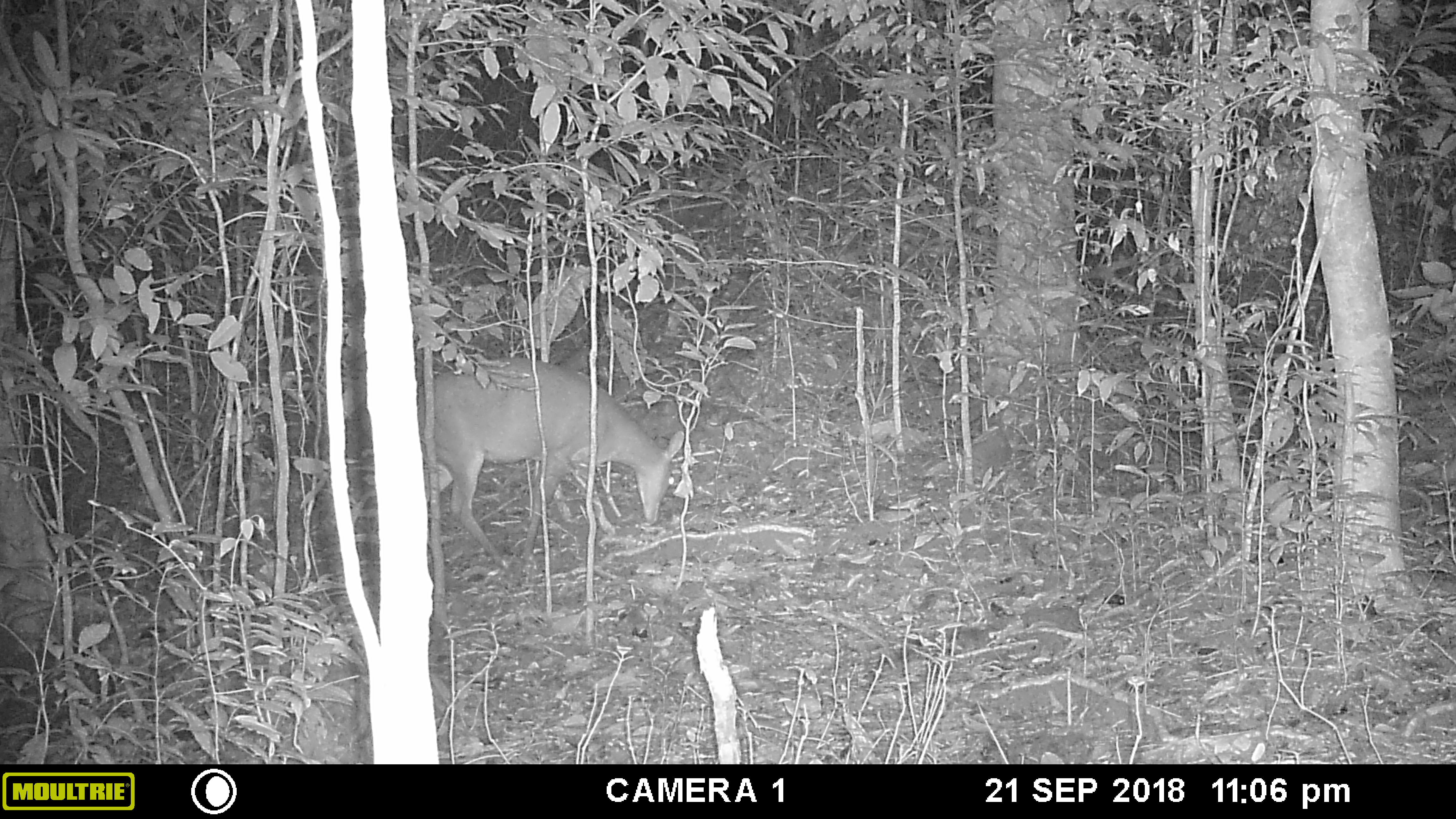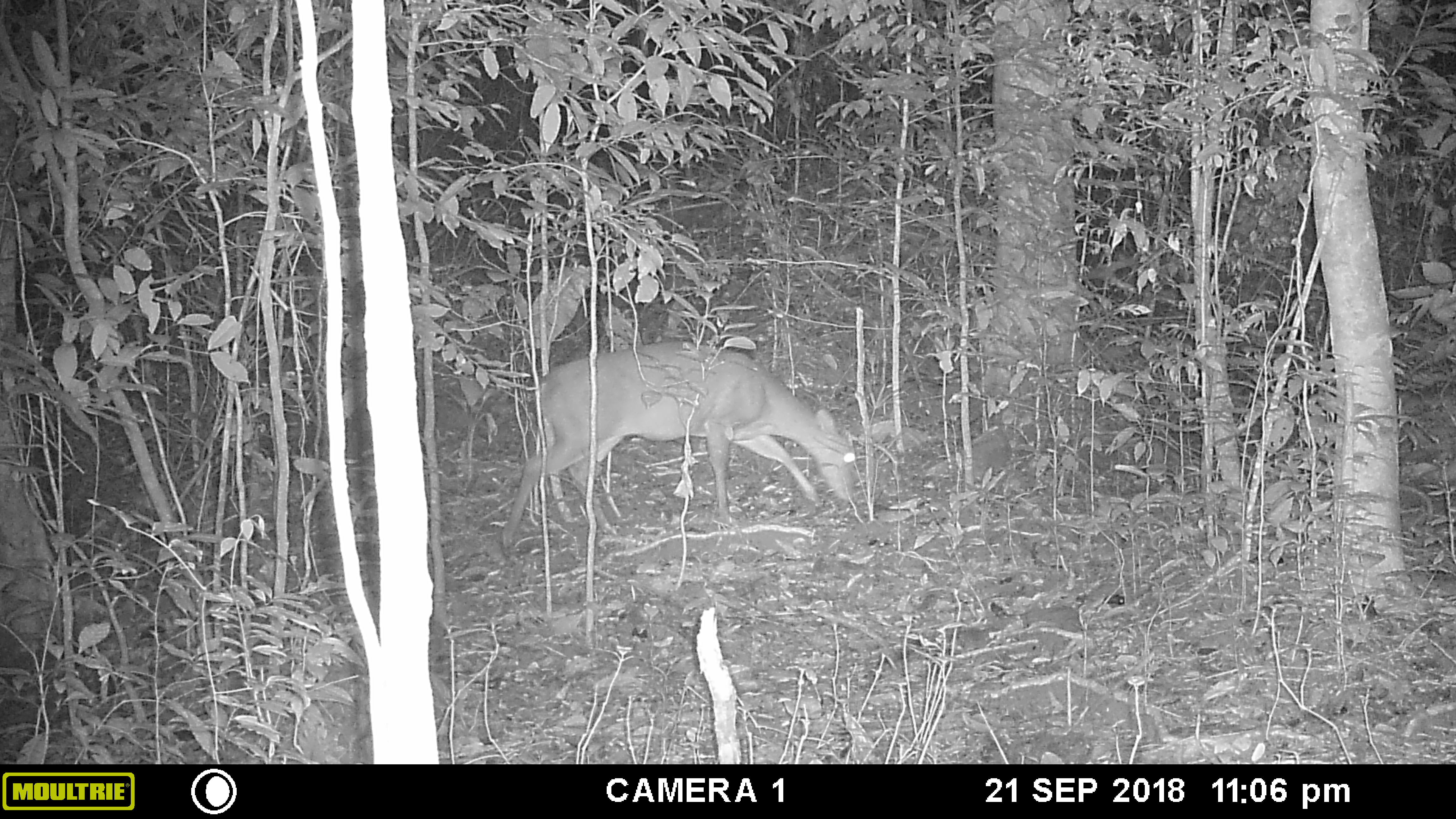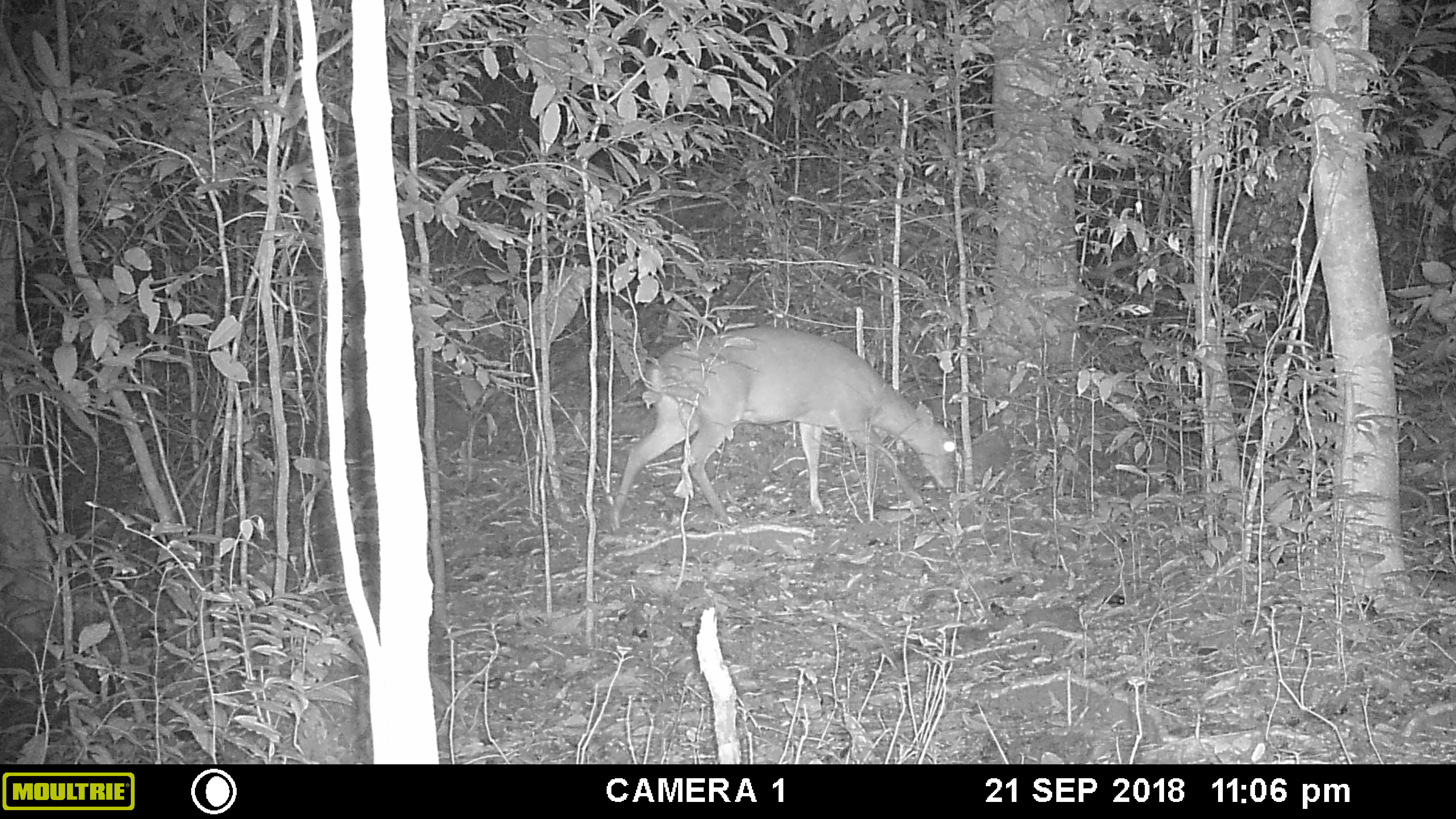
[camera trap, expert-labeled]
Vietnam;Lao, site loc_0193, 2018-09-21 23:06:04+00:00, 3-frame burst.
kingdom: Animalia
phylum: Chordata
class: Mammalia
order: Artiodactyla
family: Cervidae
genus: Muntiacus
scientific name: Muntiacus vuquangensis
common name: large-antlered muntjac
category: large antlered muntjac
Large antlered muntjac (large-antlered muntjac) (Muntiacus vuquangensis). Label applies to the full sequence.